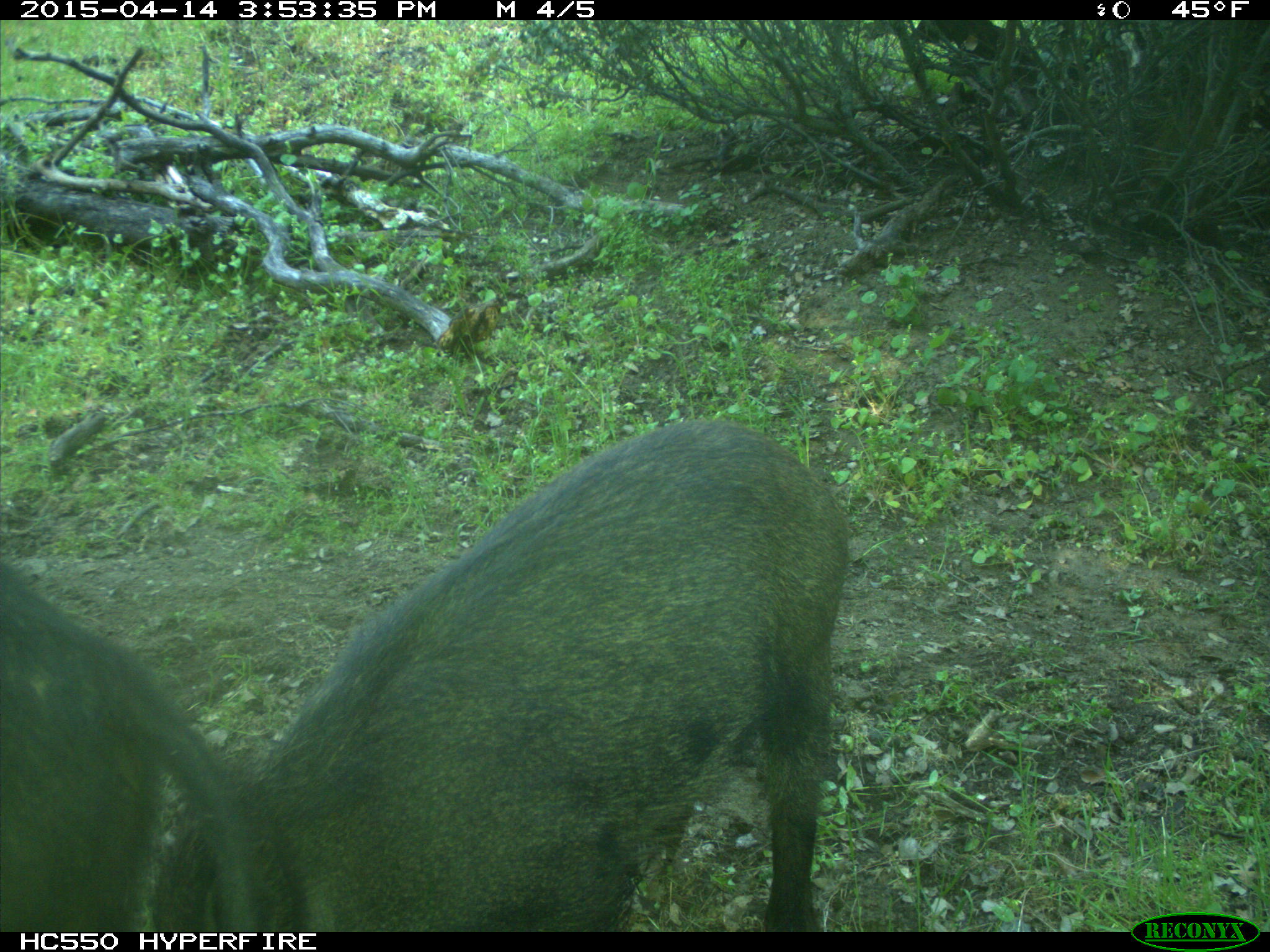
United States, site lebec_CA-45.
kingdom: Animalia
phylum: Chordata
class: Mammalia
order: Artiodactyla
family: Suidae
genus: Sus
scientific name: Sus scrofa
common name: wild boar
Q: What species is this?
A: Sus scrofa (wild boar).